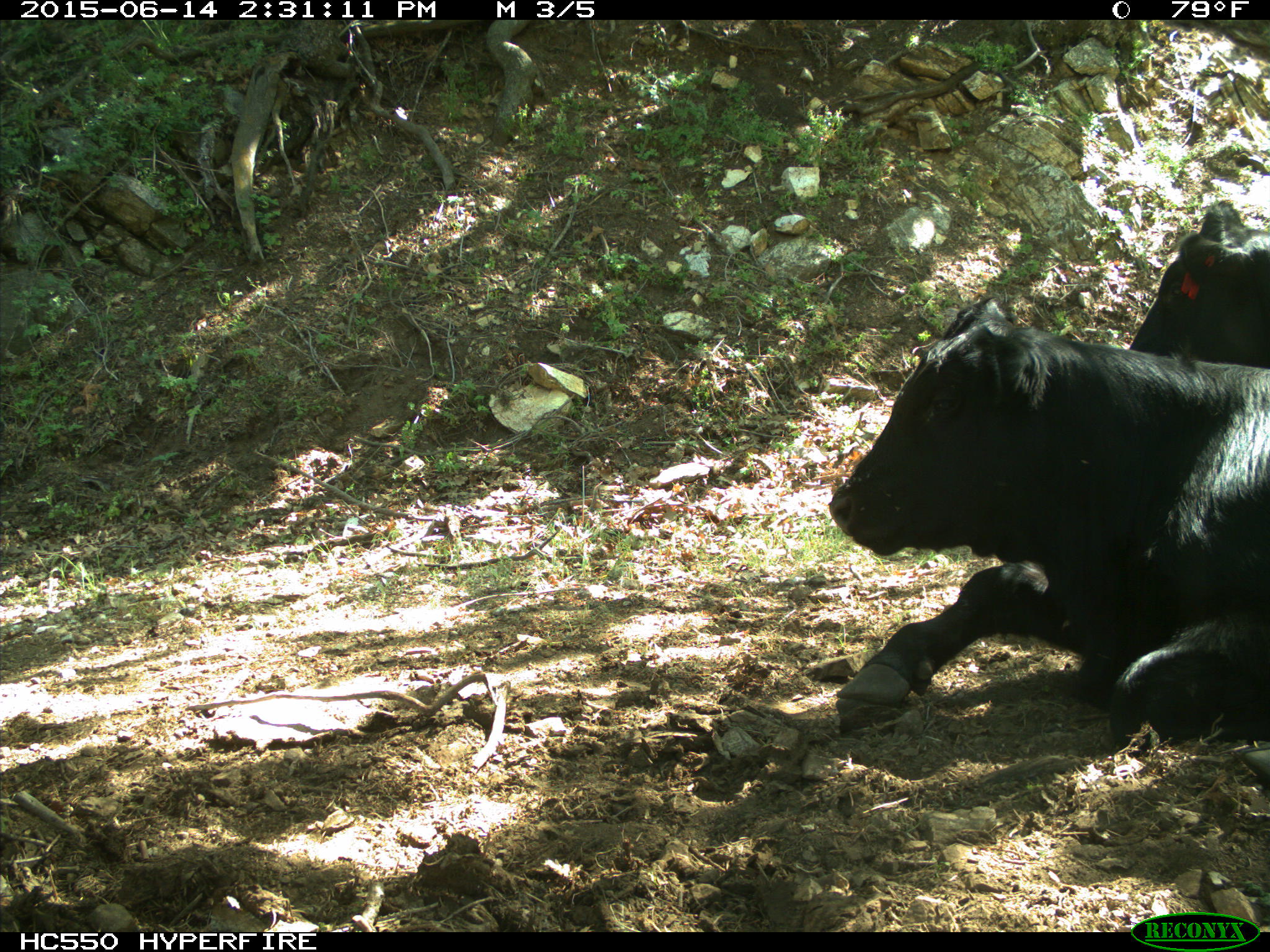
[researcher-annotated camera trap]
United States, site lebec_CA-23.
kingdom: Animalia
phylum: Chordata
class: Mammalia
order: Artiodactyla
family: Bovidae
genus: Bos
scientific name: Bos taurus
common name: domestic cow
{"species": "Bos taurus (domestic cow)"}